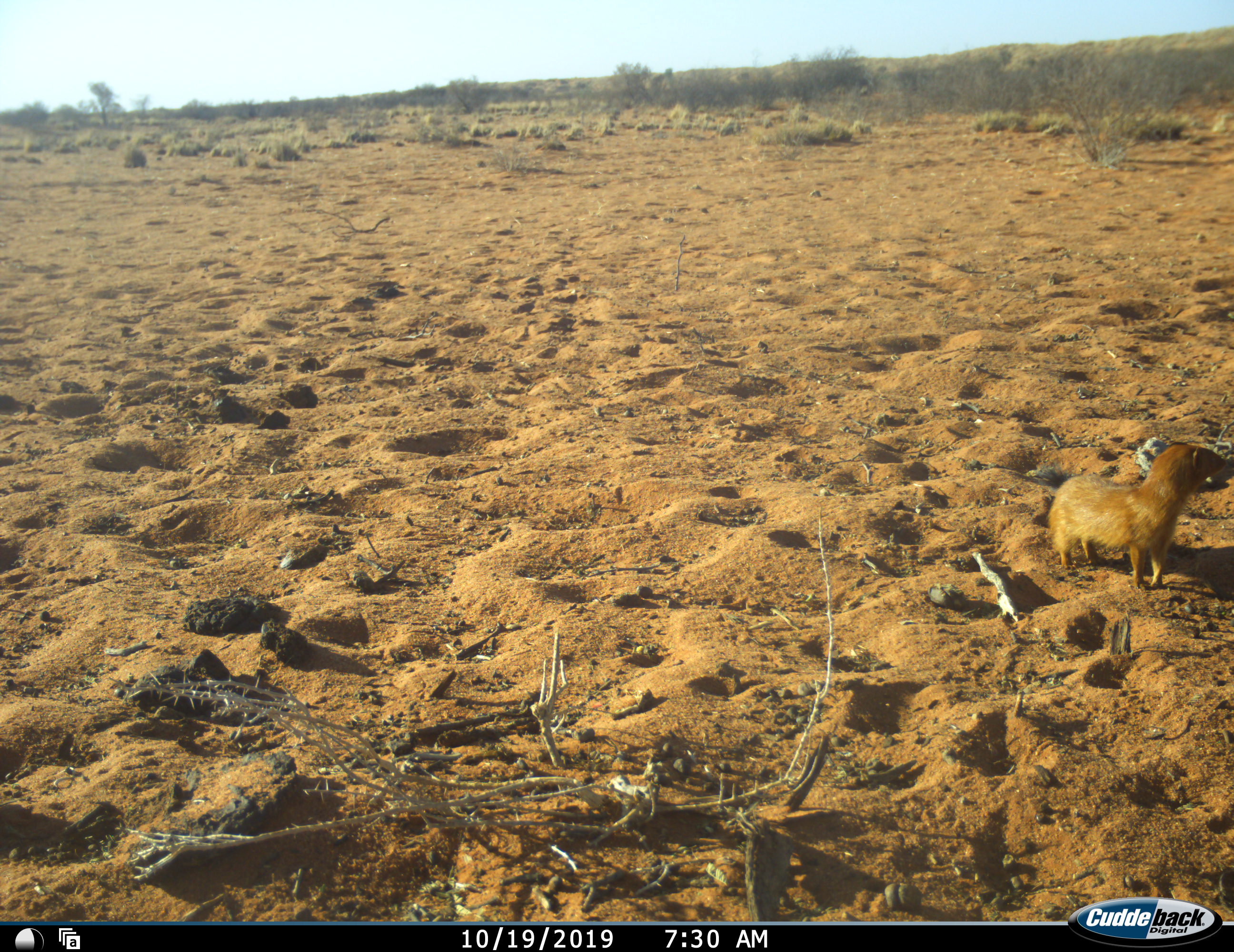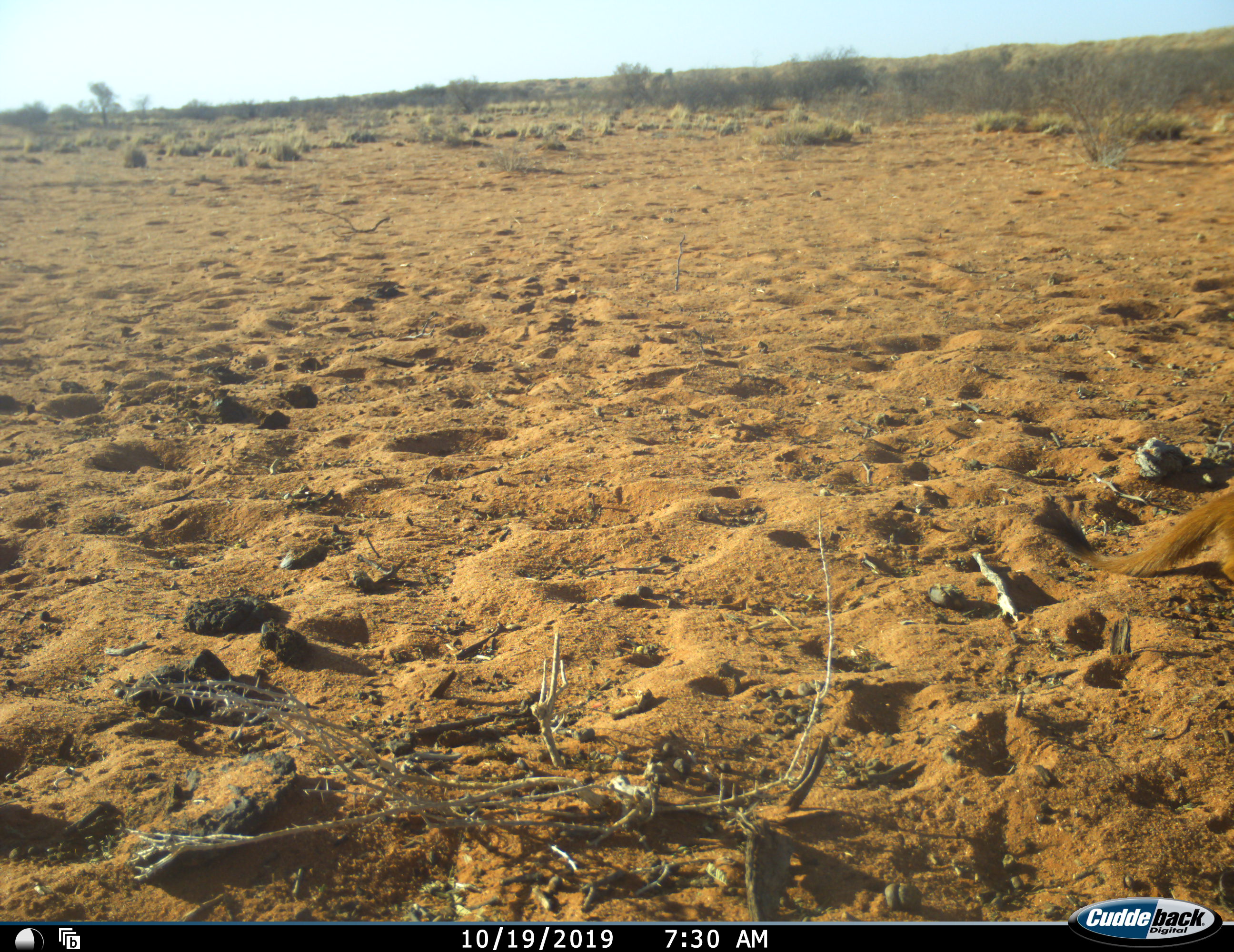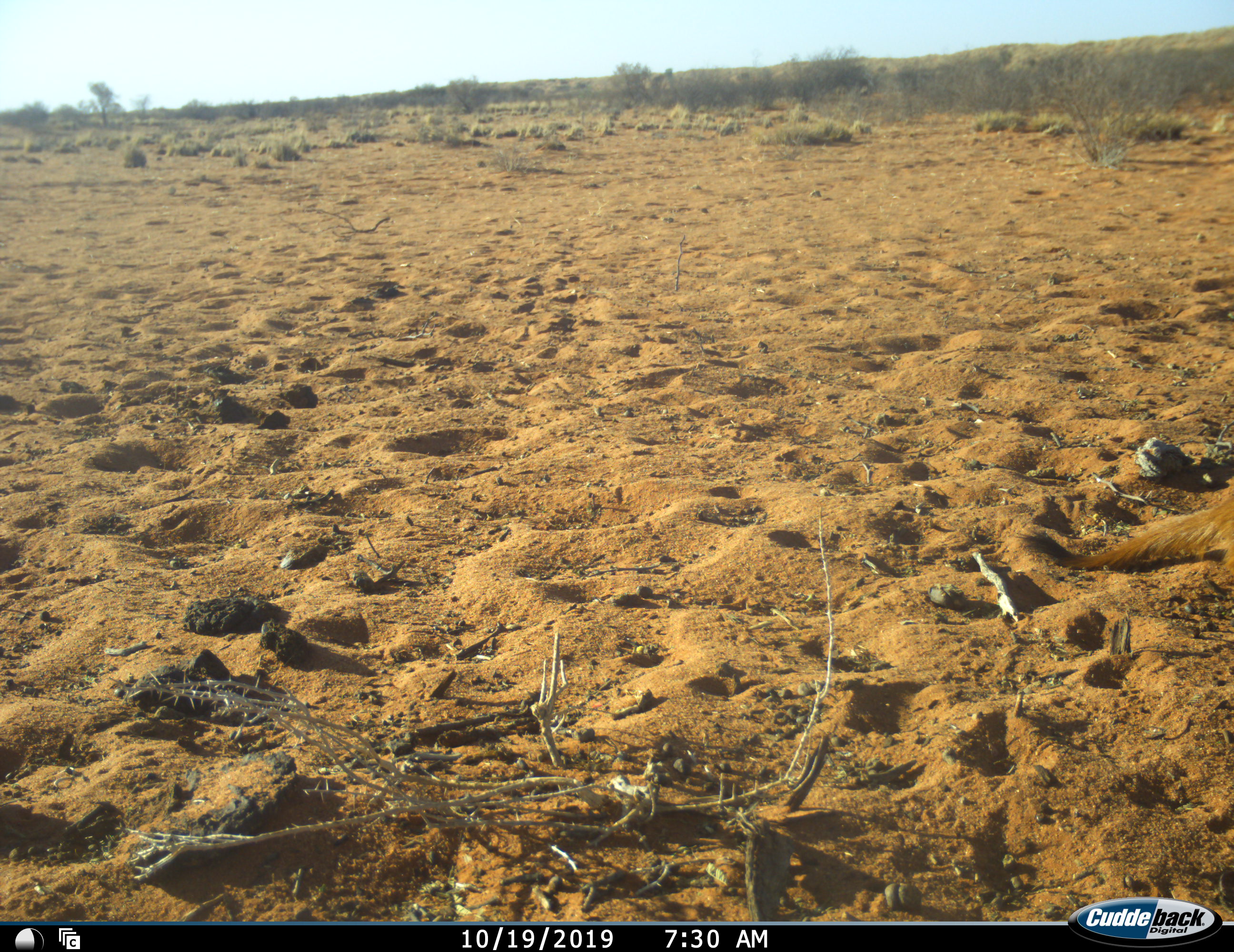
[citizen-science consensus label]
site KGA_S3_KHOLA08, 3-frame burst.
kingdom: Animalia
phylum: Chordata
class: Mammalia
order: Carnivora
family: Herpestidae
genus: Herpestes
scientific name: Herpestes sanguineus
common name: slender mongoose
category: mongooseslender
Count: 1.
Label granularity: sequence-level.